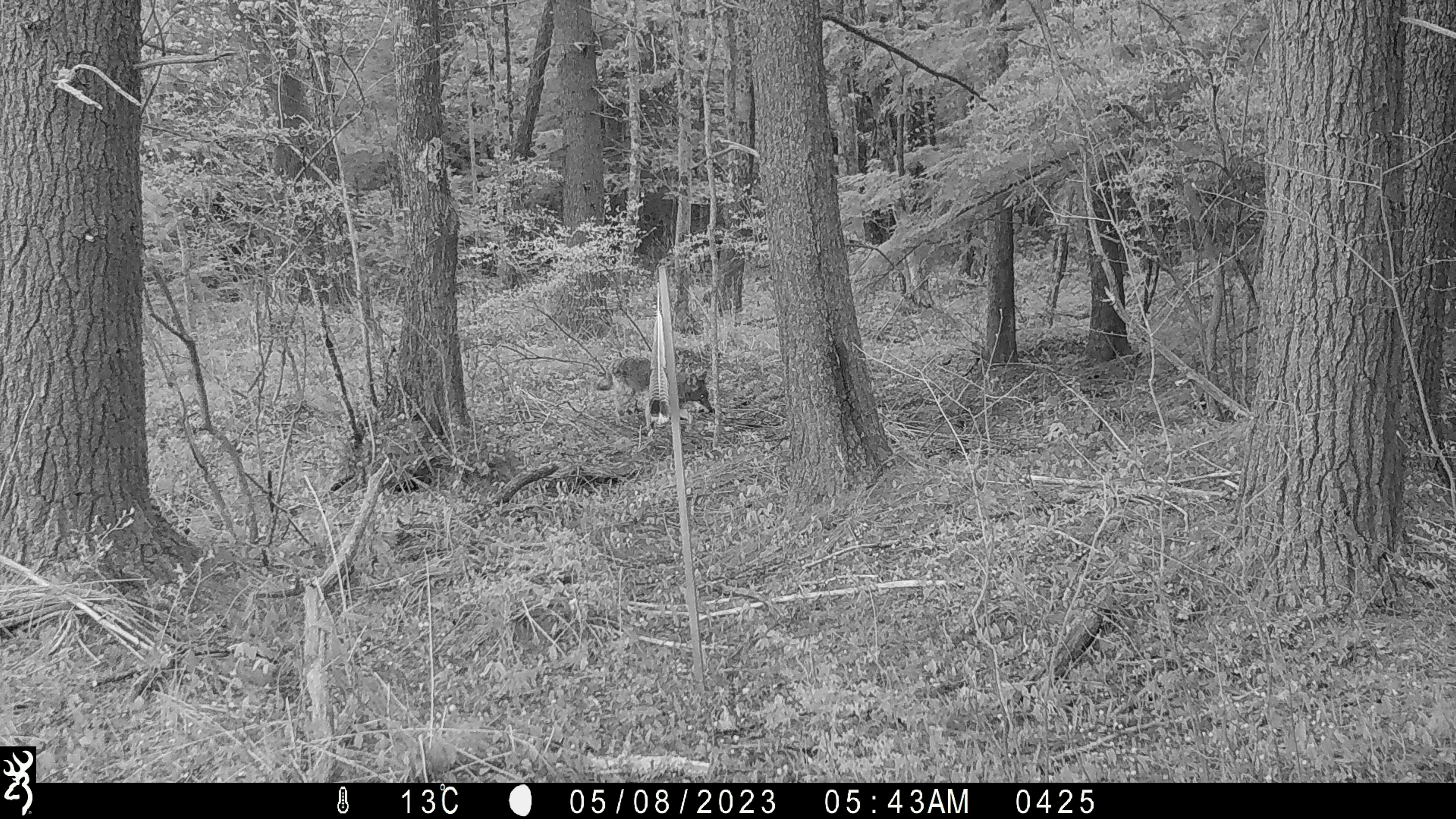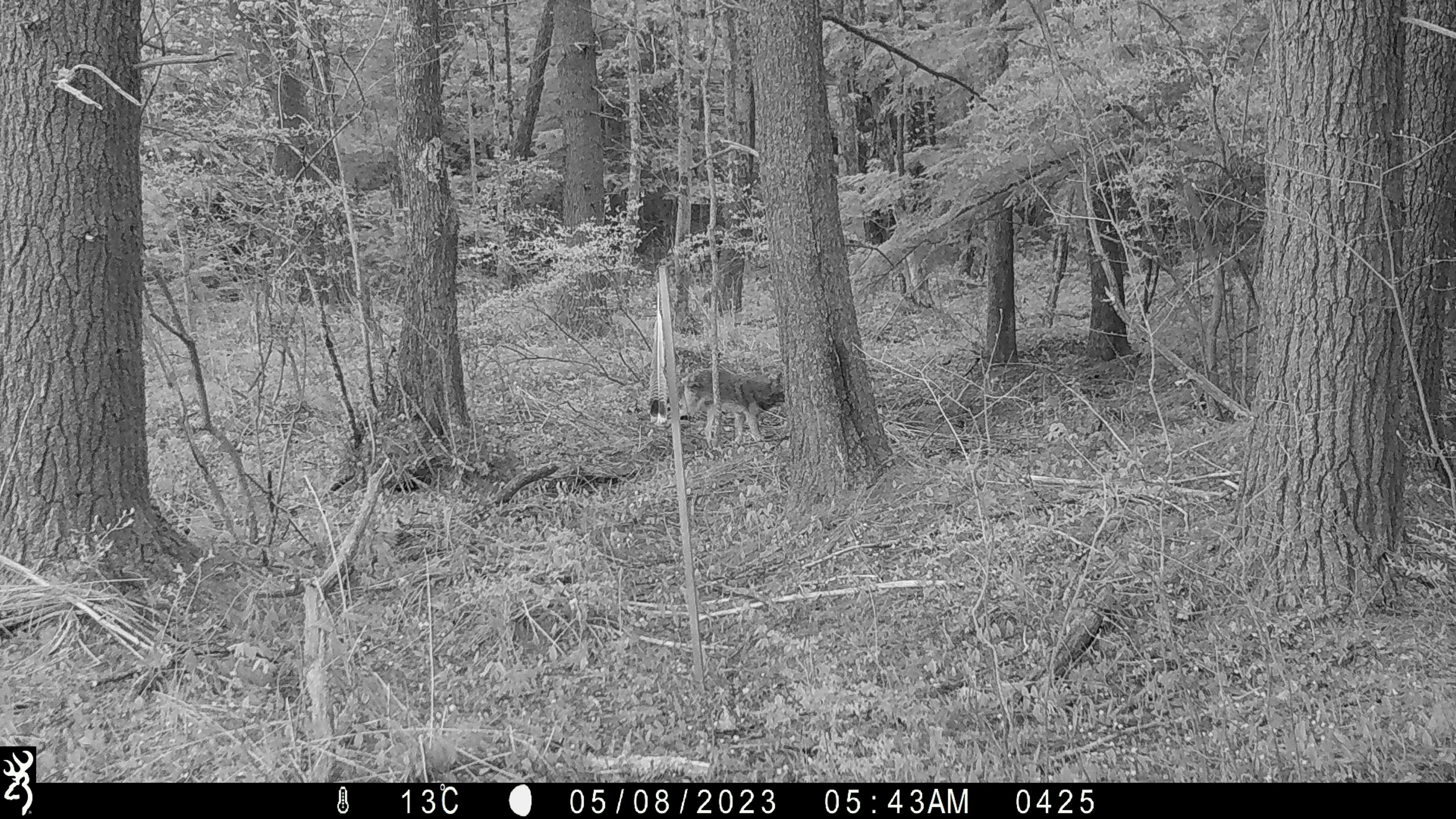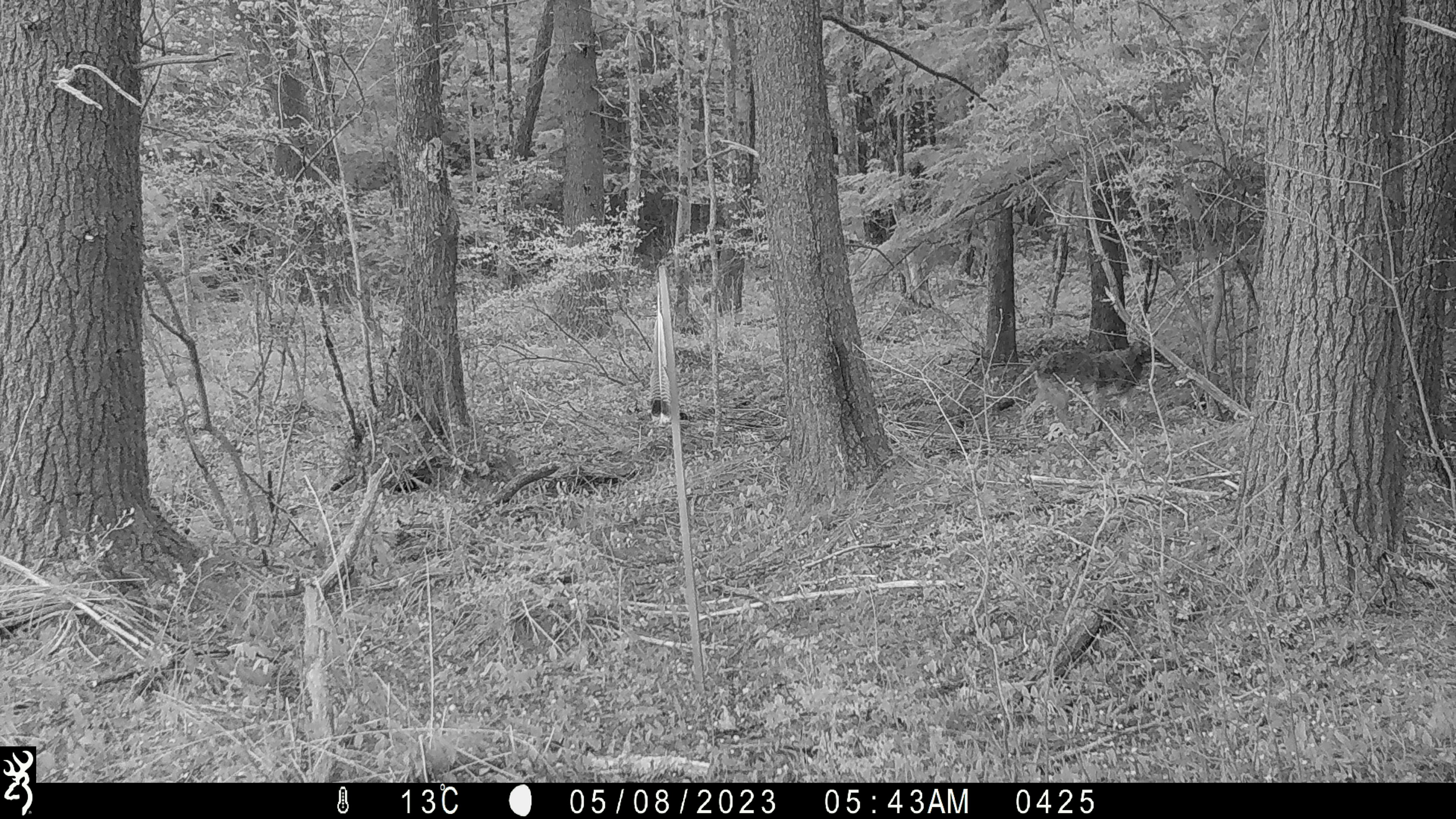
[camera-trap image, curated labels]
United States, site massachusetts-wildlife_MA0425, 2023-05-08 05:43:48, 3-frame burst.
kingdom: Animalia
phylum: Chordata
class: Mammalia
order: Carnivora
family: Canidae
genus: Canis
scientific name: Canis latrans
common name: coyote